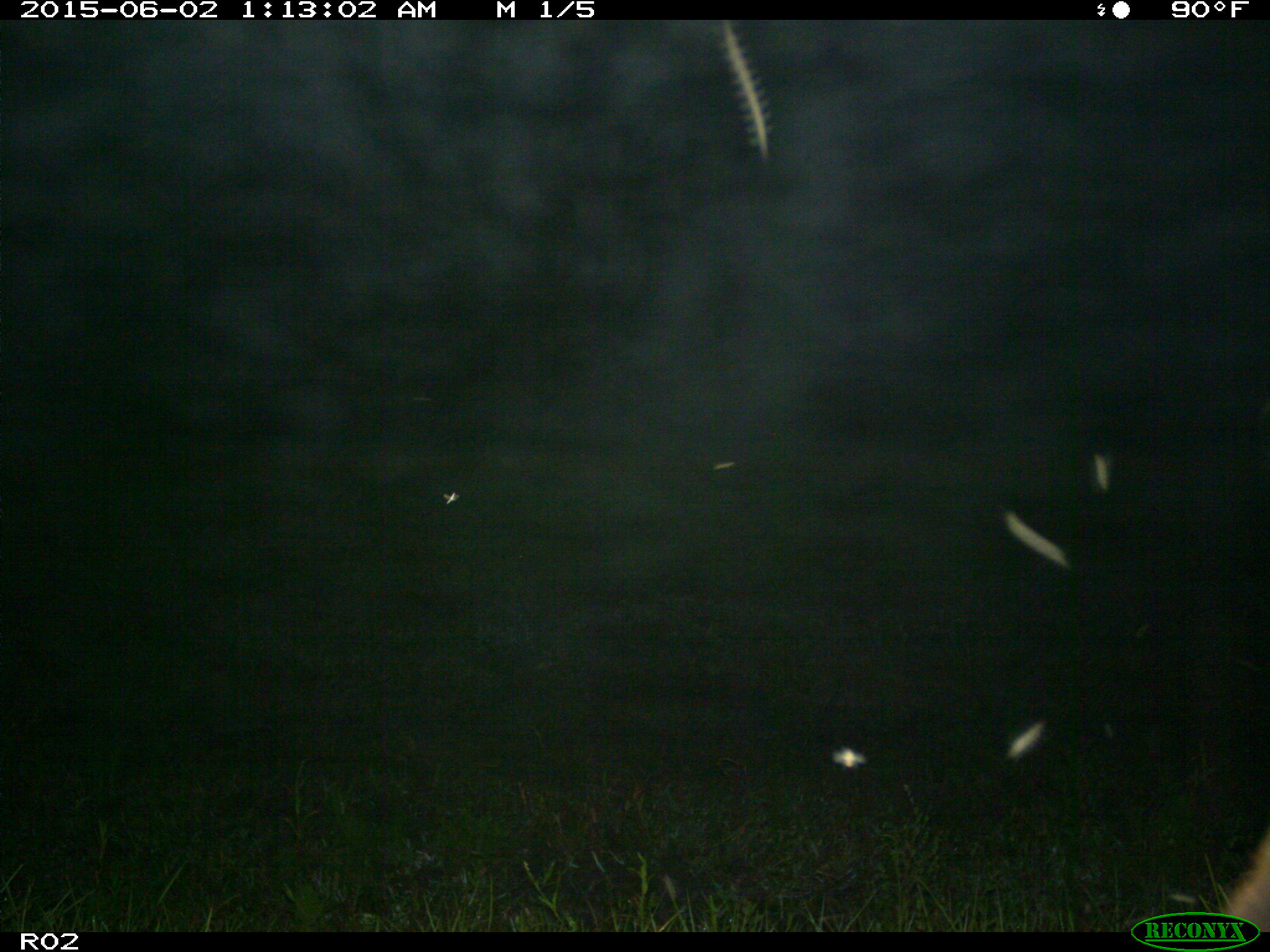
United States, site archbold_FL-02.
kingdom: Animalia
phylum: Chordata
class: Mammalia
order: Artiodactyla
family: Bovidae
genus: Bos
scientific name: Bos taurus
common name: domestic cow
Bos taurus (domestic cow).